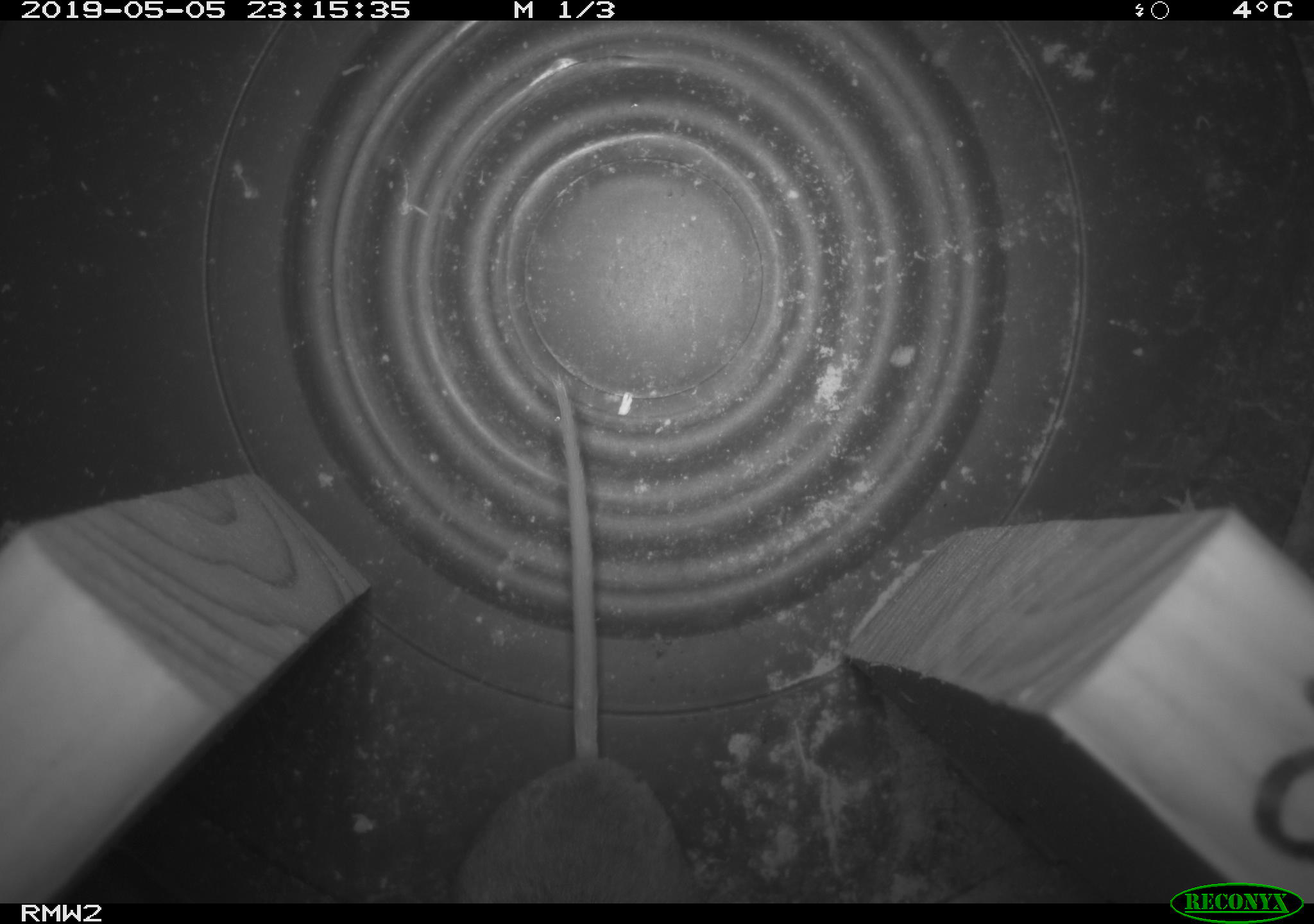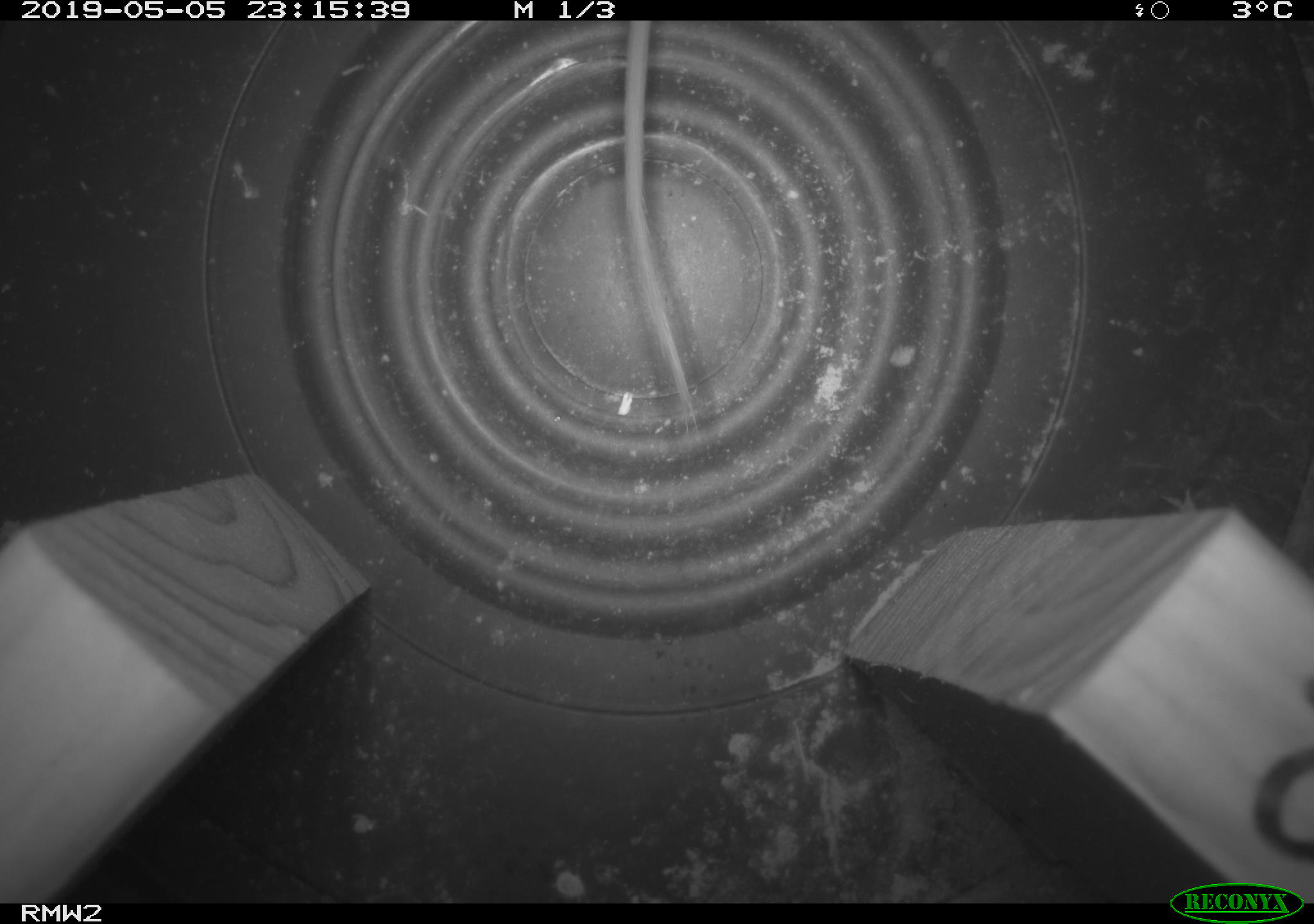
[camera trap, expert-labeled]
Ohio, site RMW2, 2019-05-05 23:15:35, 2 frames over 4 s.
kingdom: Animalia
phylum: Chordata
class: Mammalia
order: Rodentia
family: Cricetidae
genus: Peromyscus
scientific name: Peromyscus leucopus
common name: white-footed mouse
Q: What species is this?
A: White-footed mouse (Peromyscus leucopus).